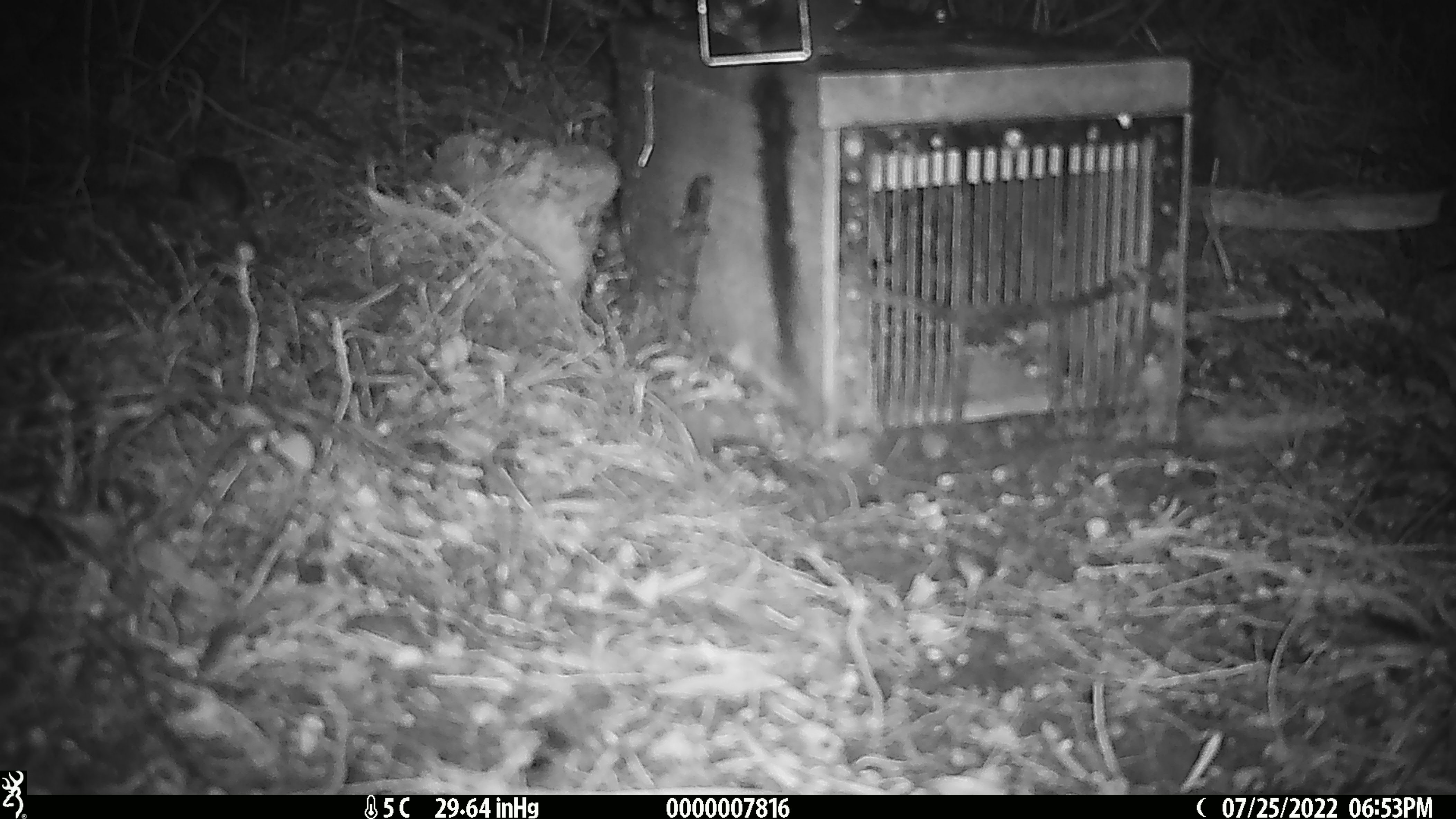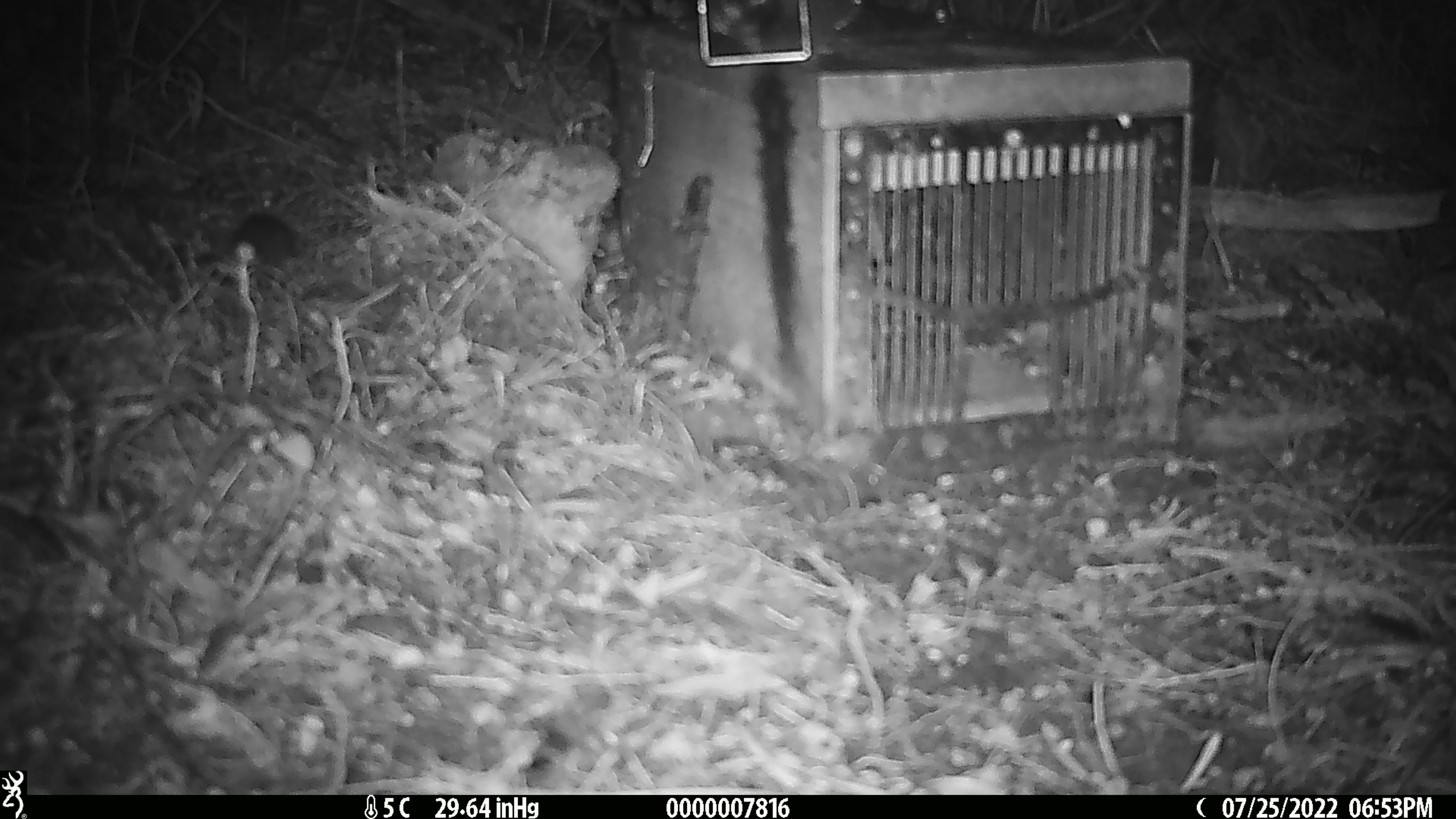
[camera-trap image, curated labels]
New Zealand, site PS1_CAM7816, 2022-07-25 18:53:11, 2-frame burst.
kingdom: Animalia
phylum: Chordata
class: Mammalia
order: Rodentia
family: Muridae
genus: Mus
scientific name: Mus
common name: mouse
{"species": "mouse (Mus)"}